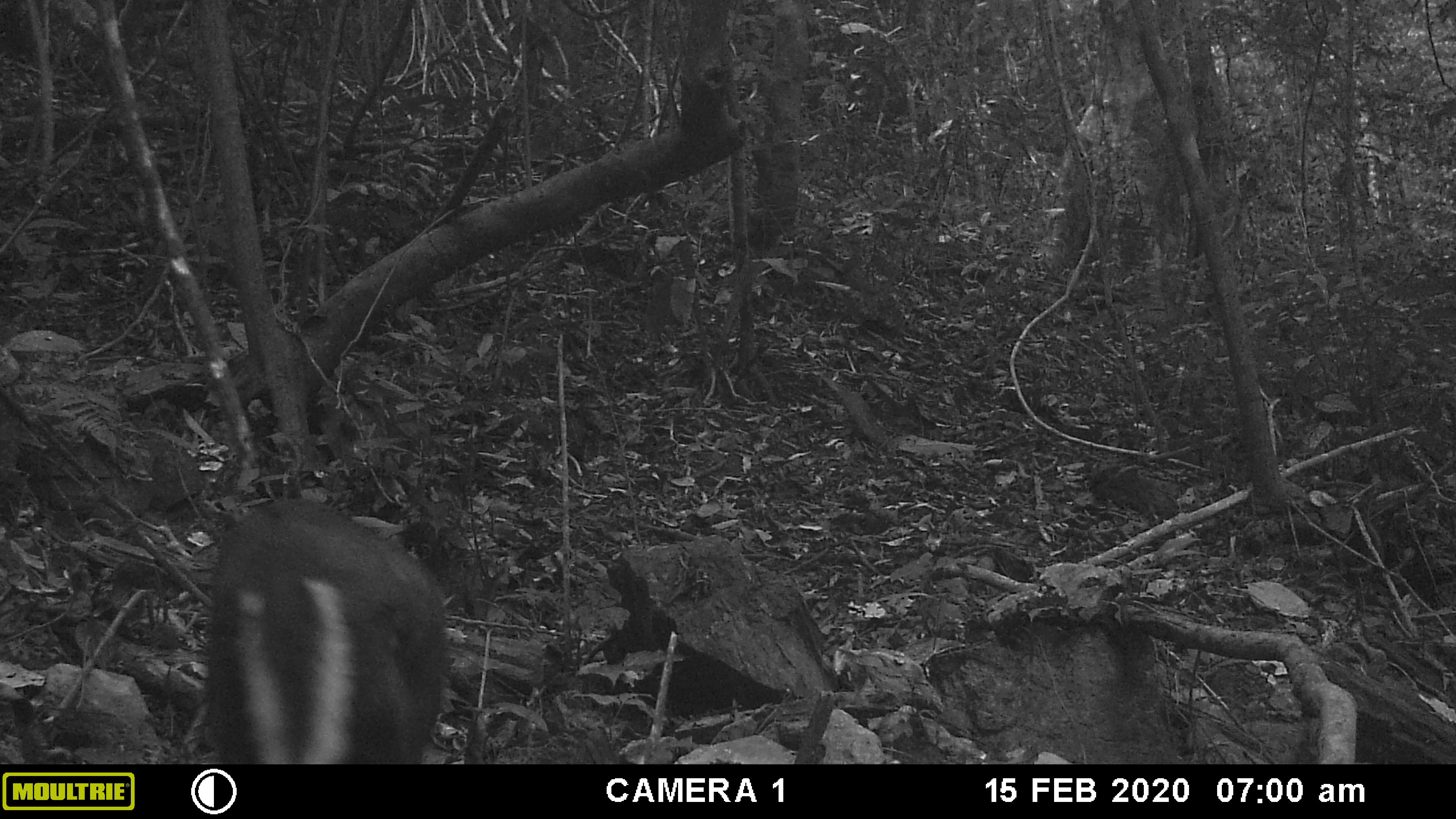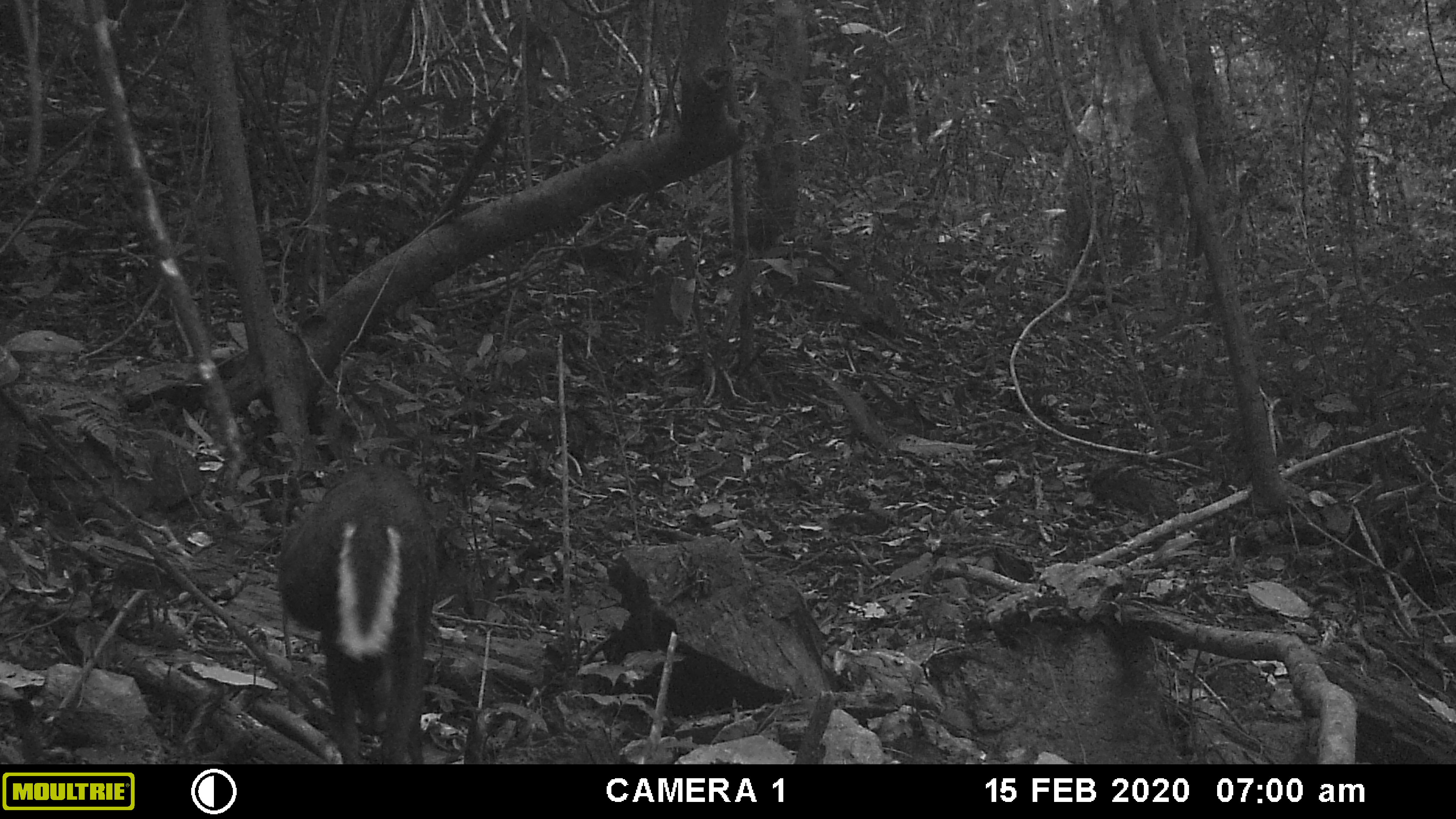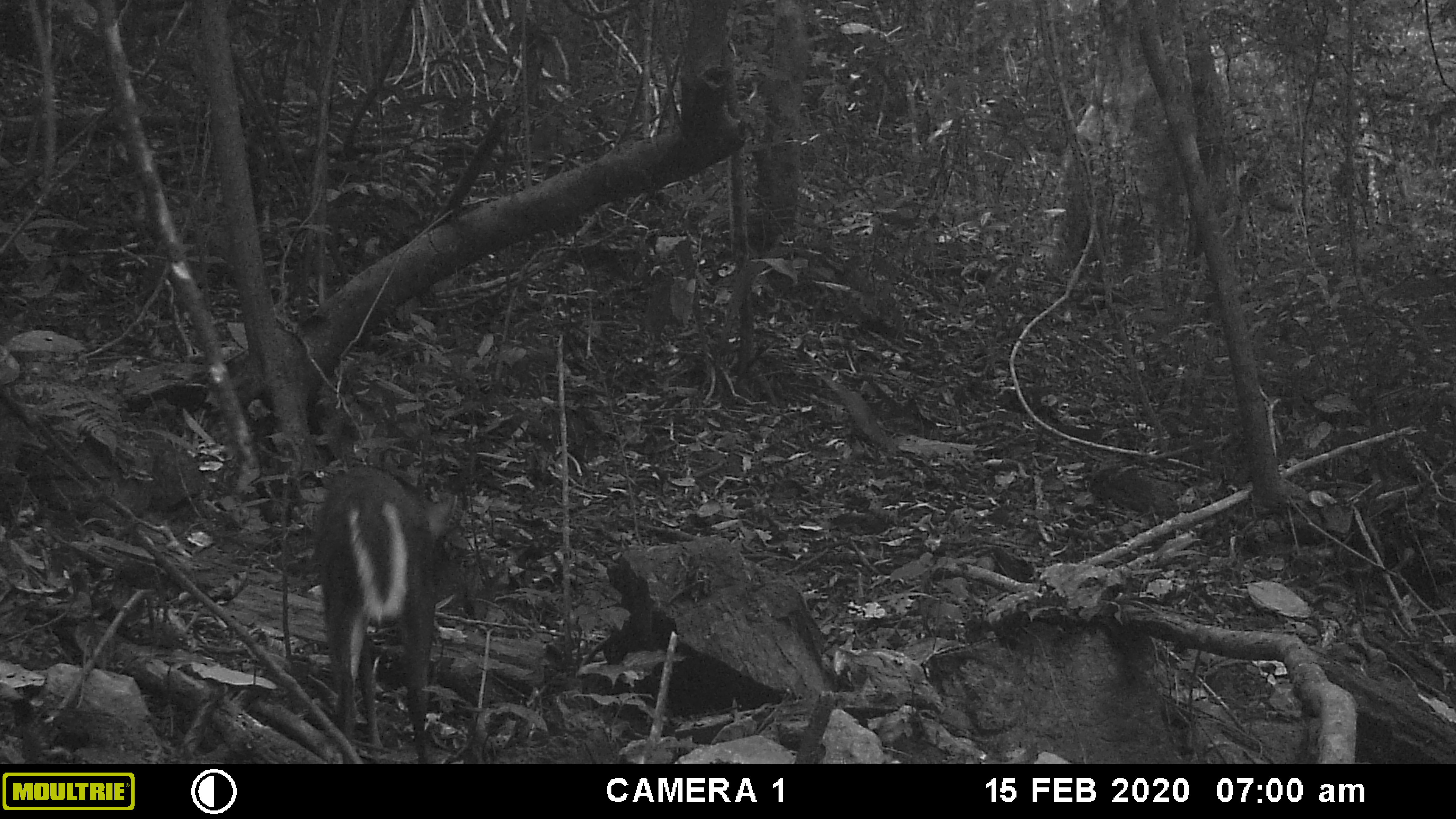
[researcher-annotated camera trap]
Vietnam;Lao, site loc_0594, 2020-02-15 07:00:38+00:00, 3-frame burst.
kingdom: Animalia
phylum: Chordata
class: Mammalia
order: Artiodactyla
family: Cervidae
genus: Muntiacus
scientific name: Muntiacus rooseveltorum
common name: roosevelt's muntjac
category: roosevelts muntjac group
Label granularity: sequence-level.